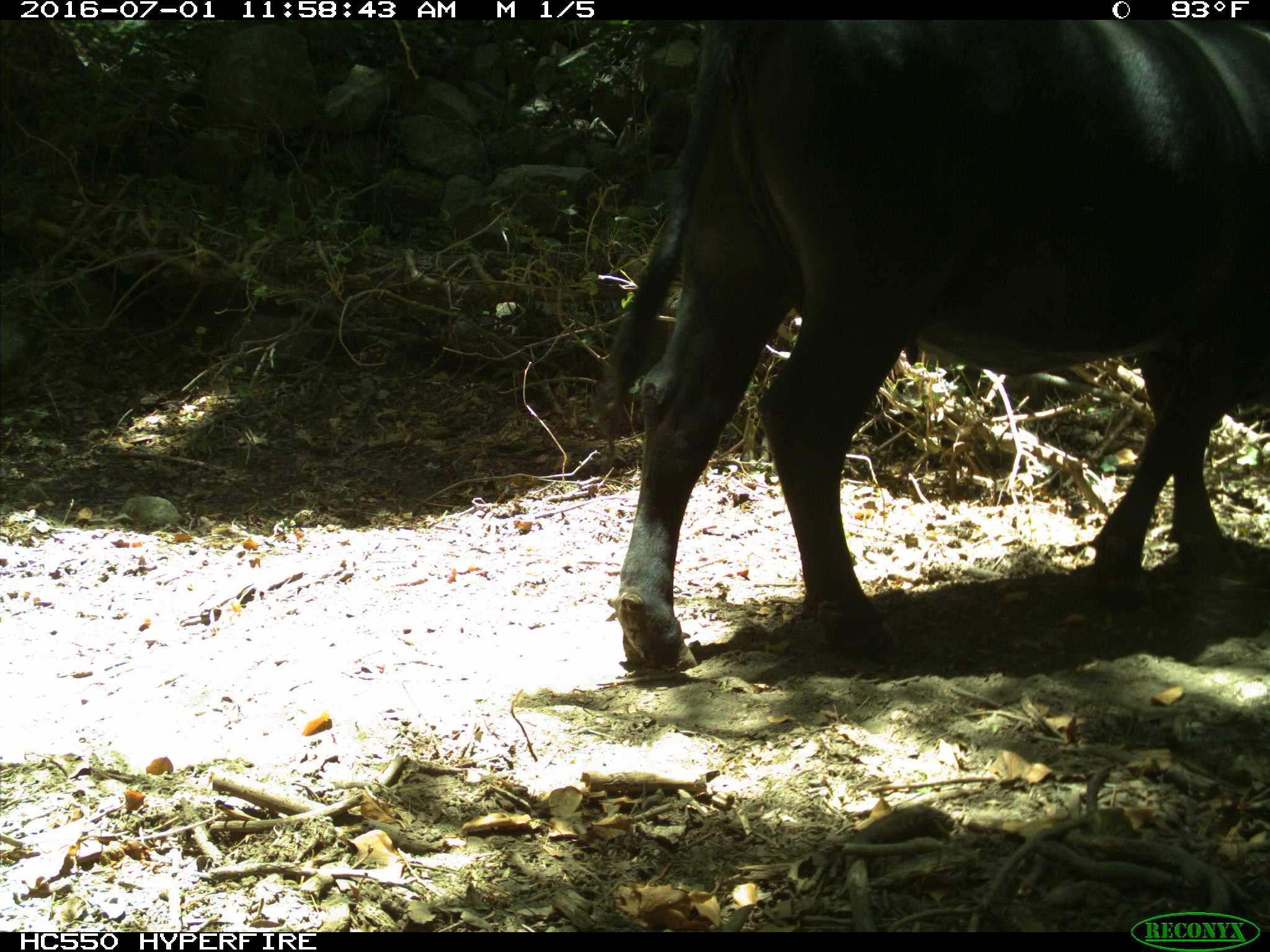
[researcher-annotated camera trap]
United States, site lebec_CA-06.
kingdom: Animalia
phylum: Chordata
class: Mammalia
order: Artiodactyla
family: Bovidae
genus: Bos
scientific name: Bos taurus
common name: domestic cow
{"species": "Bos taurus (domestic cow)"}